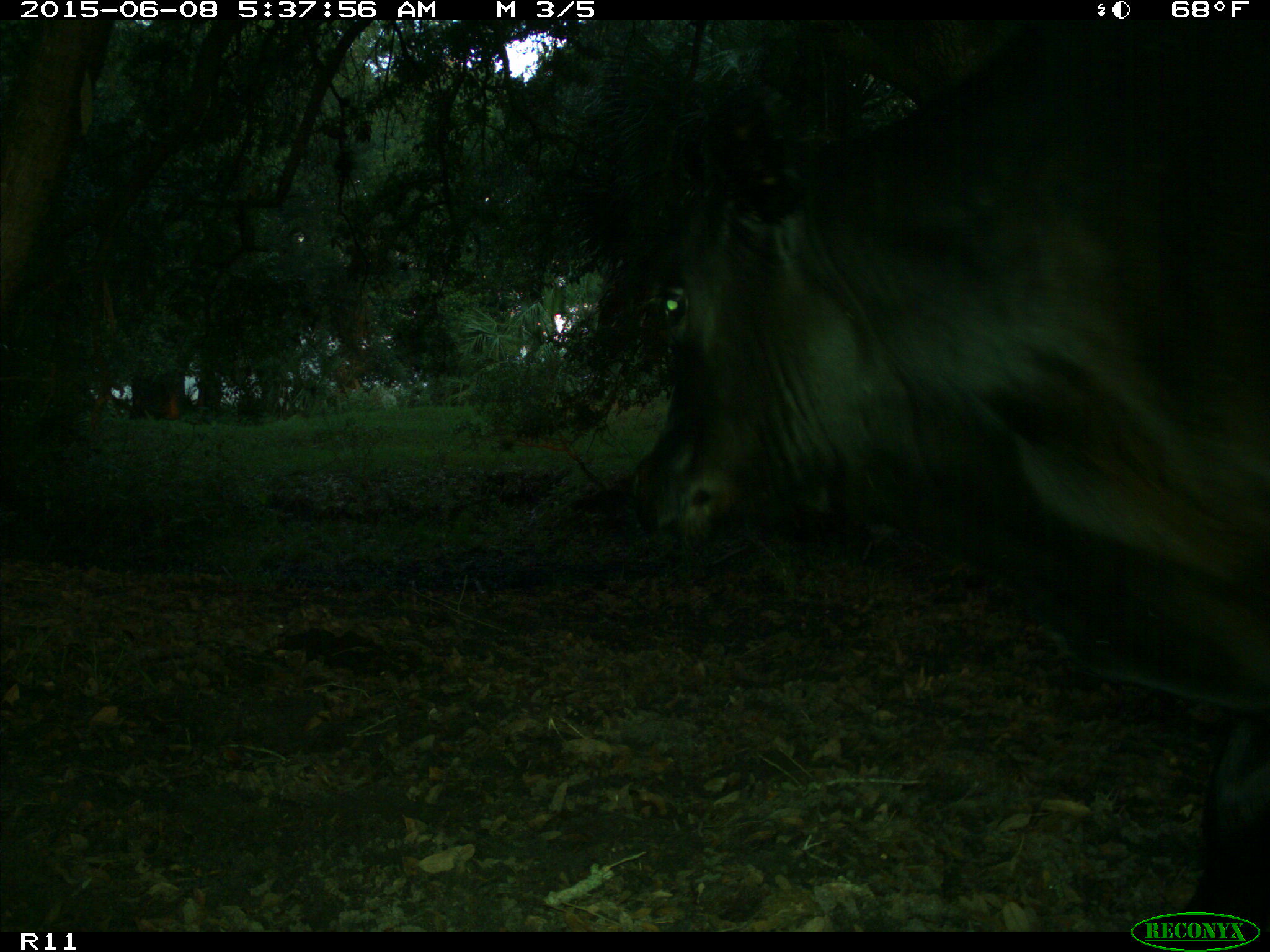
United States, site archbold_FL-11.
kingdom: Animalia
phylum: Chordata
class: Mammalia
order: Artiodactyla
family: Bovidae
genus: Bos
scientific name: Bos taurus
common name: domestic cow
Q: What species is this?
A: Bos taurus (domestic cow).